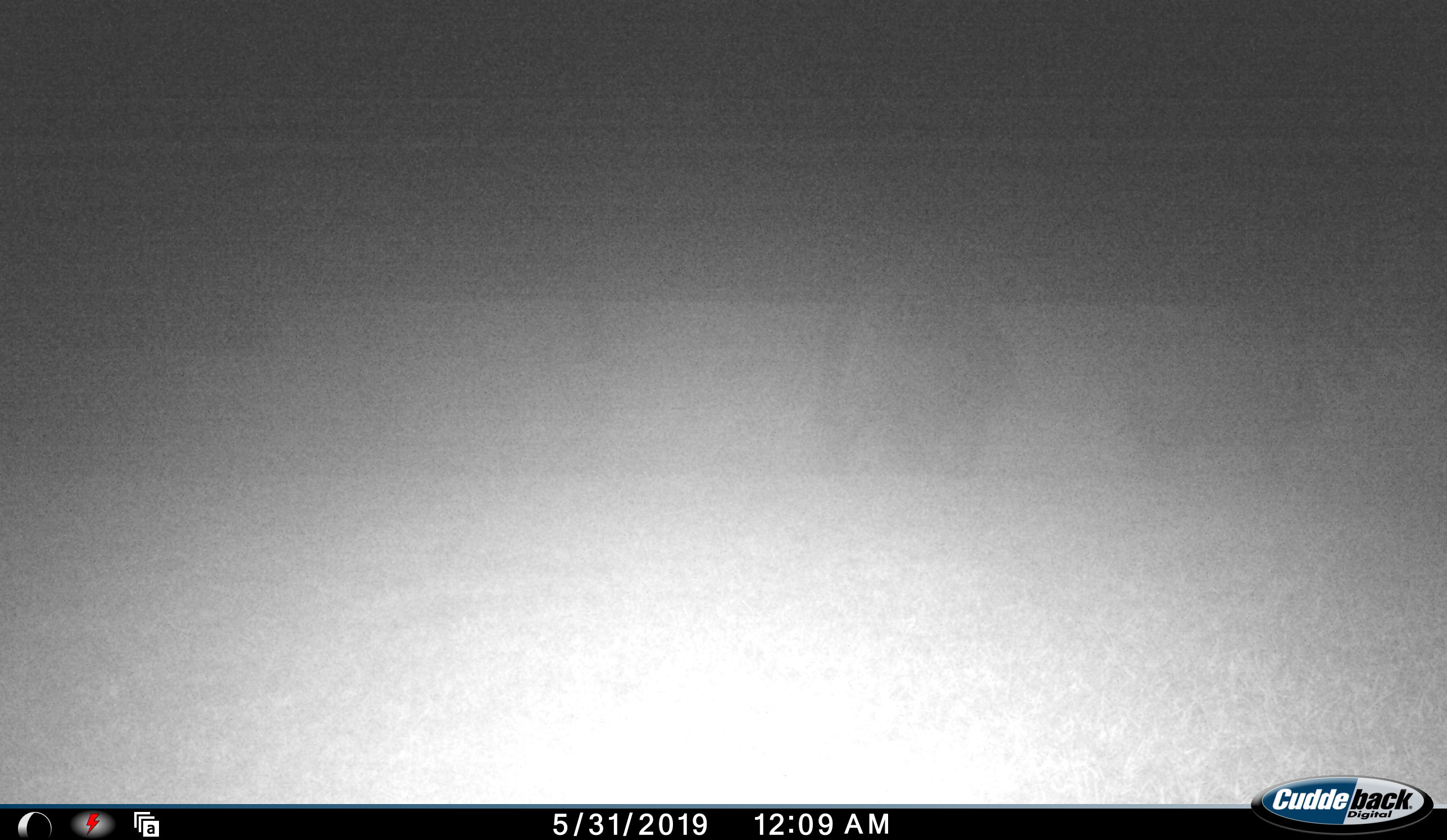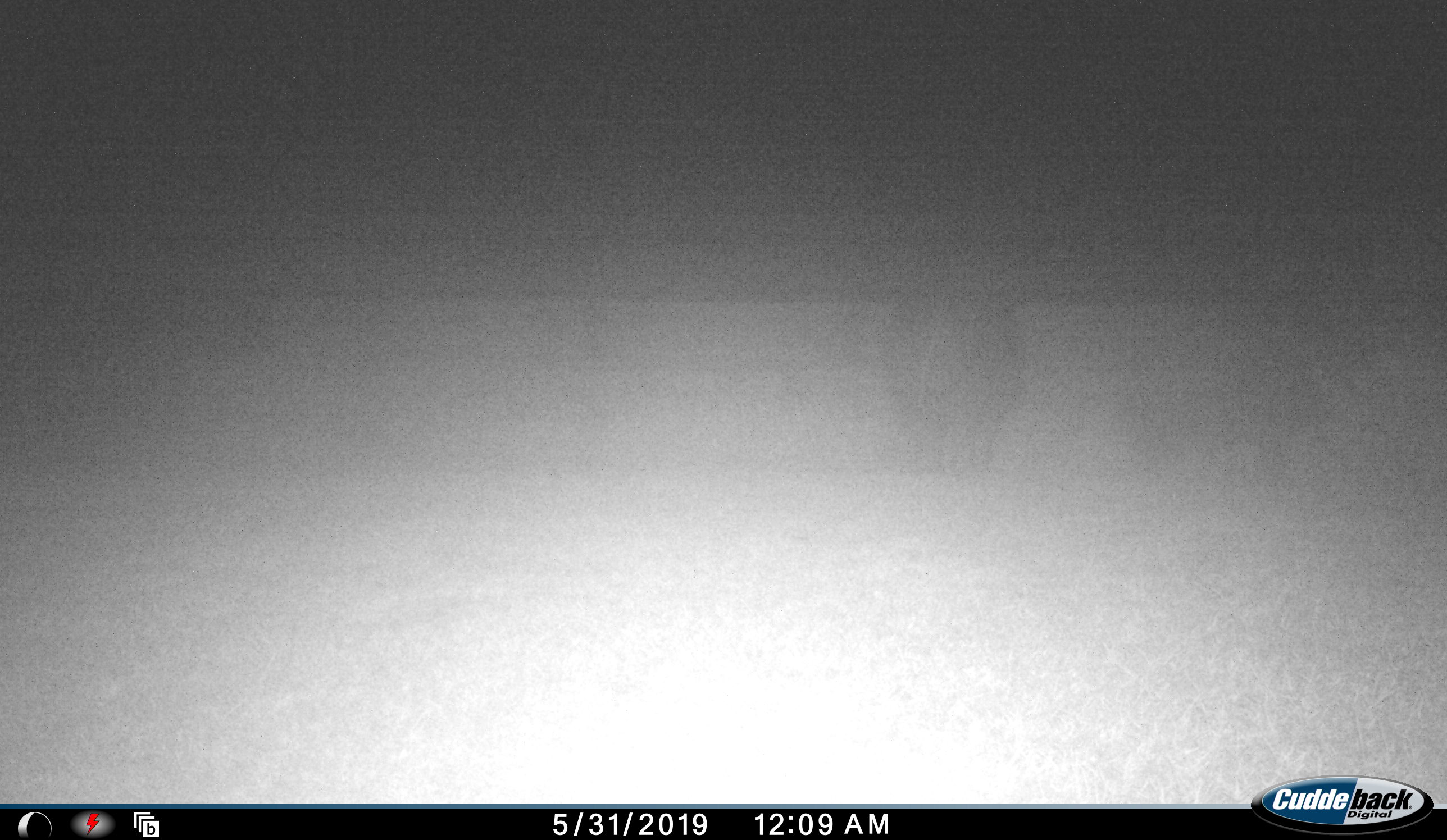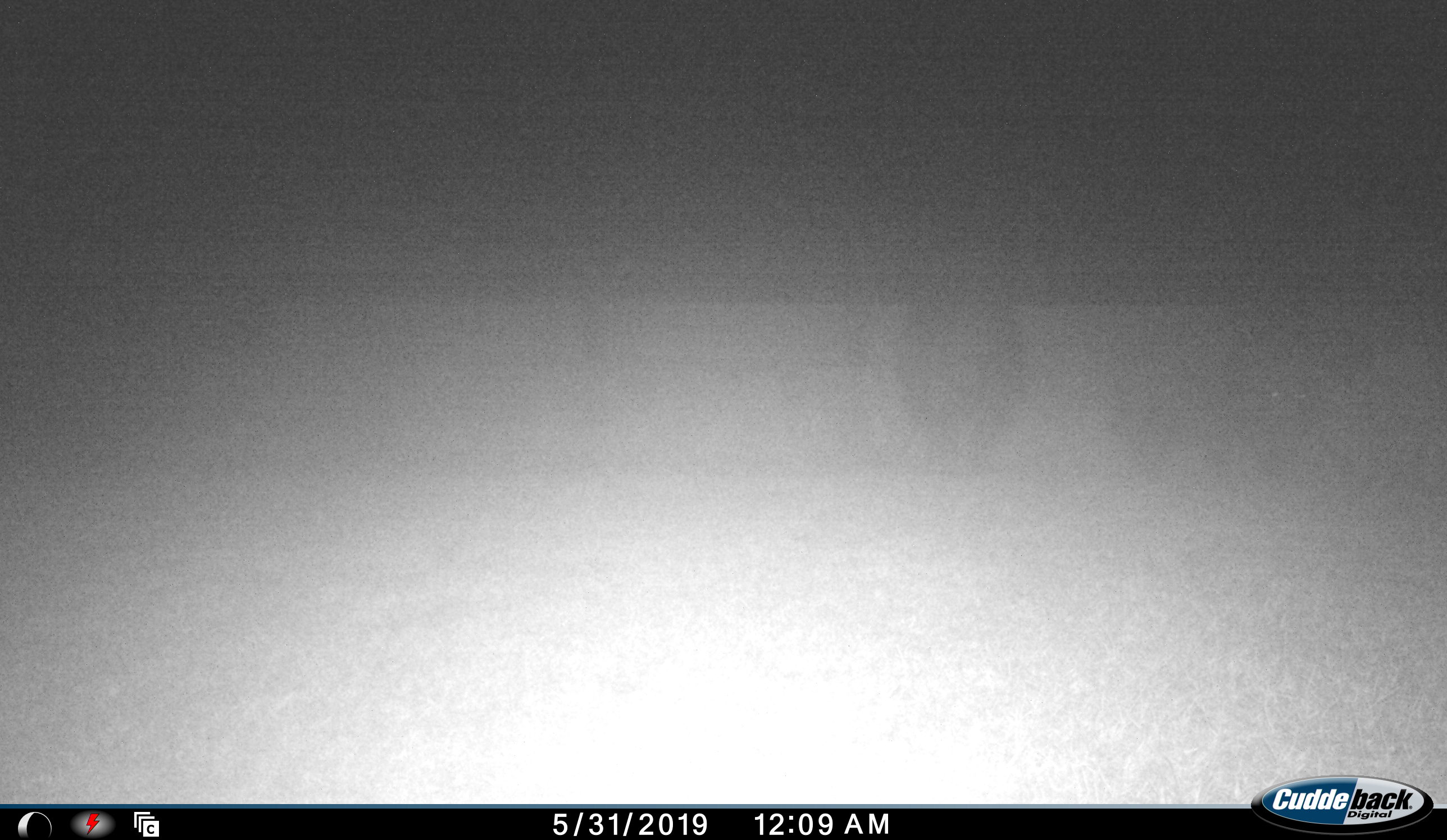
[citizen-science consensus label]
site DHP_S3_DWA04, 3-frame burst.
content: unidentified animal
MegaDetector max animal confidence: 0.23